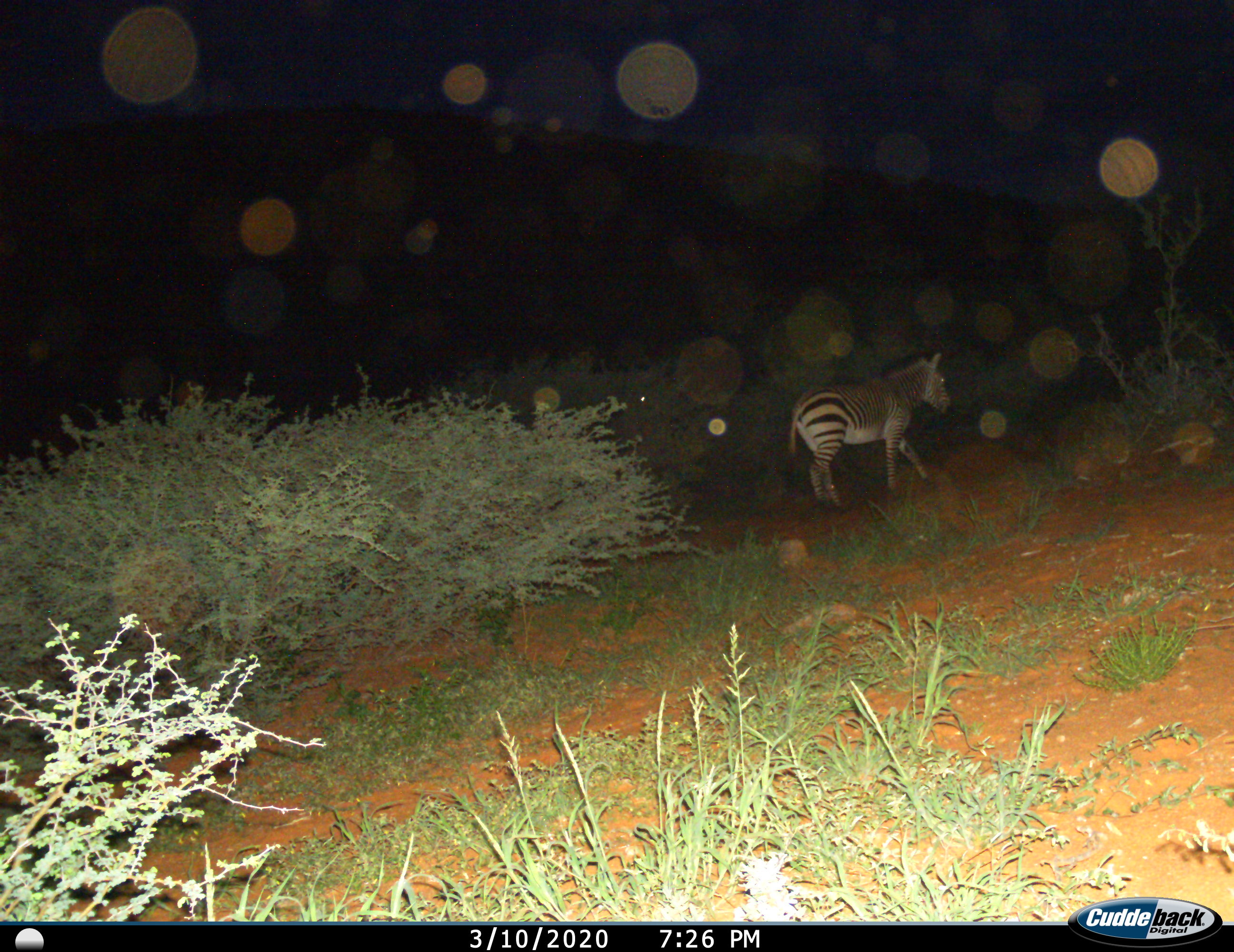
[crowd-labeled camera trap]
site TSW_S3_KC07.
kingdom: Animalia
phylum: Chordata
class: Mammalia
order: Perissodactyla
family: Equidae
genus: Equus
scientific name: Equus zebra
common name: mountain zebra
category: zebramountain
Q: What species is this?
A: Zebramountain (mountain zebra) (Equus zebra).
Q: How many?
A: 1.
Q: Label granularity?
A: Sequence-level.